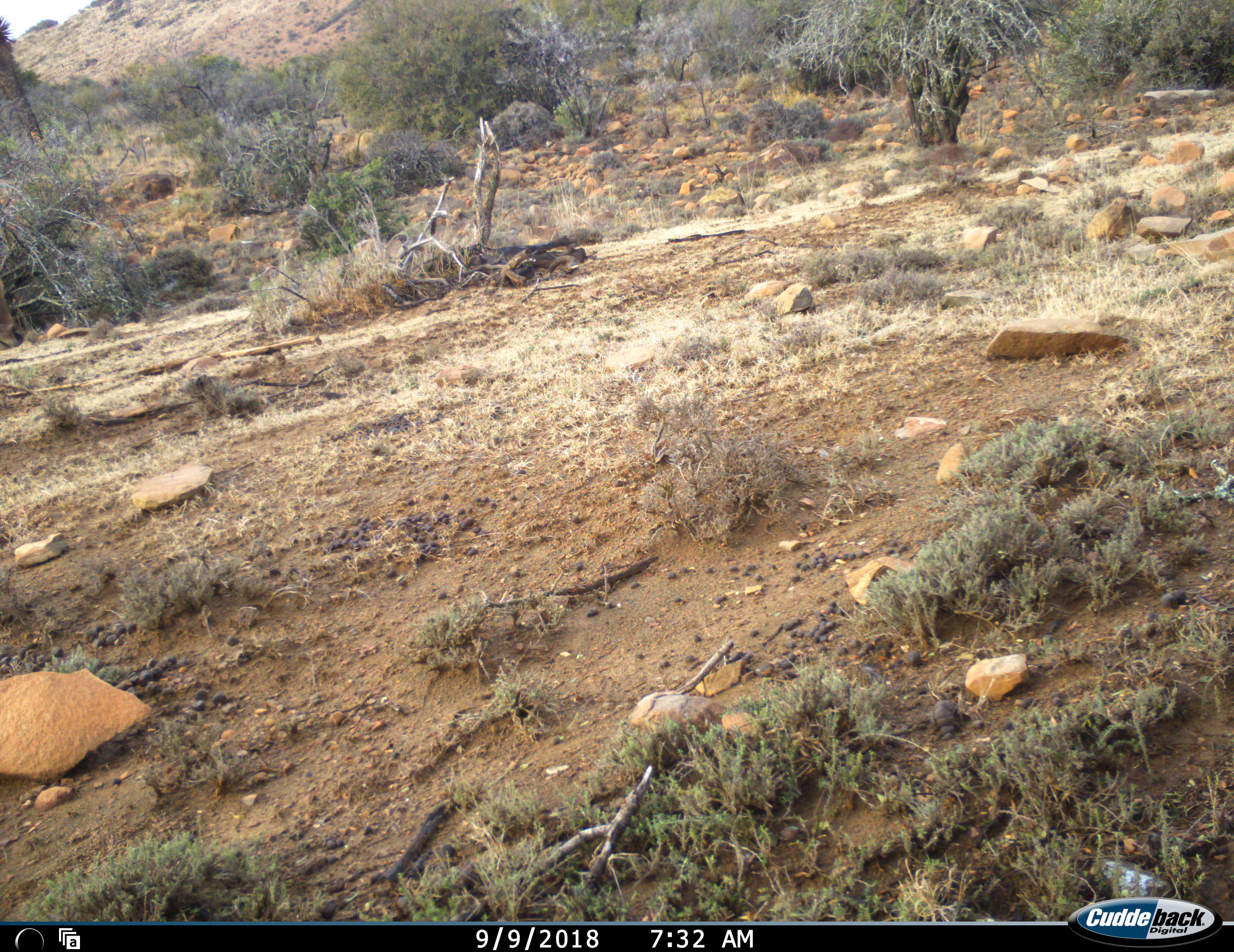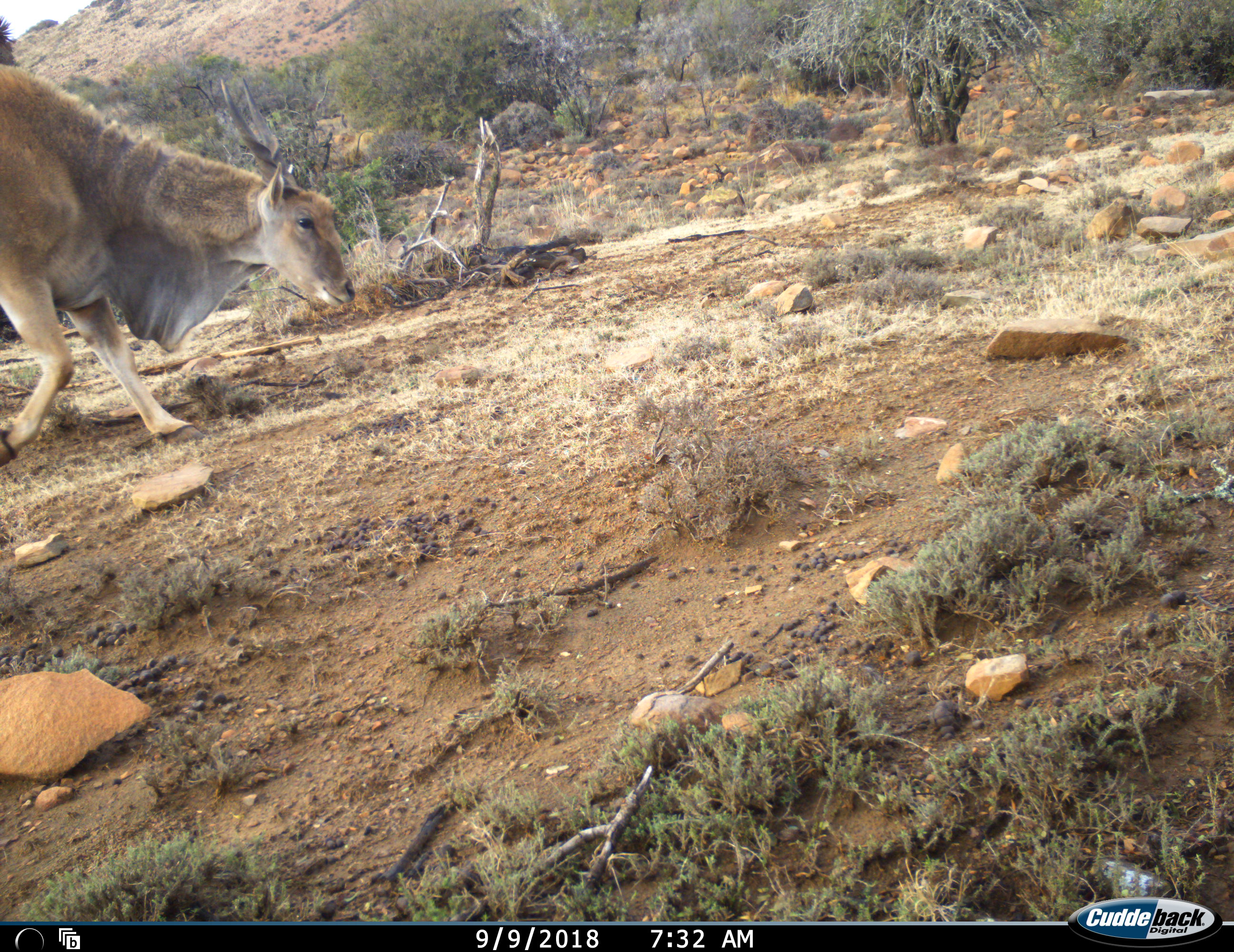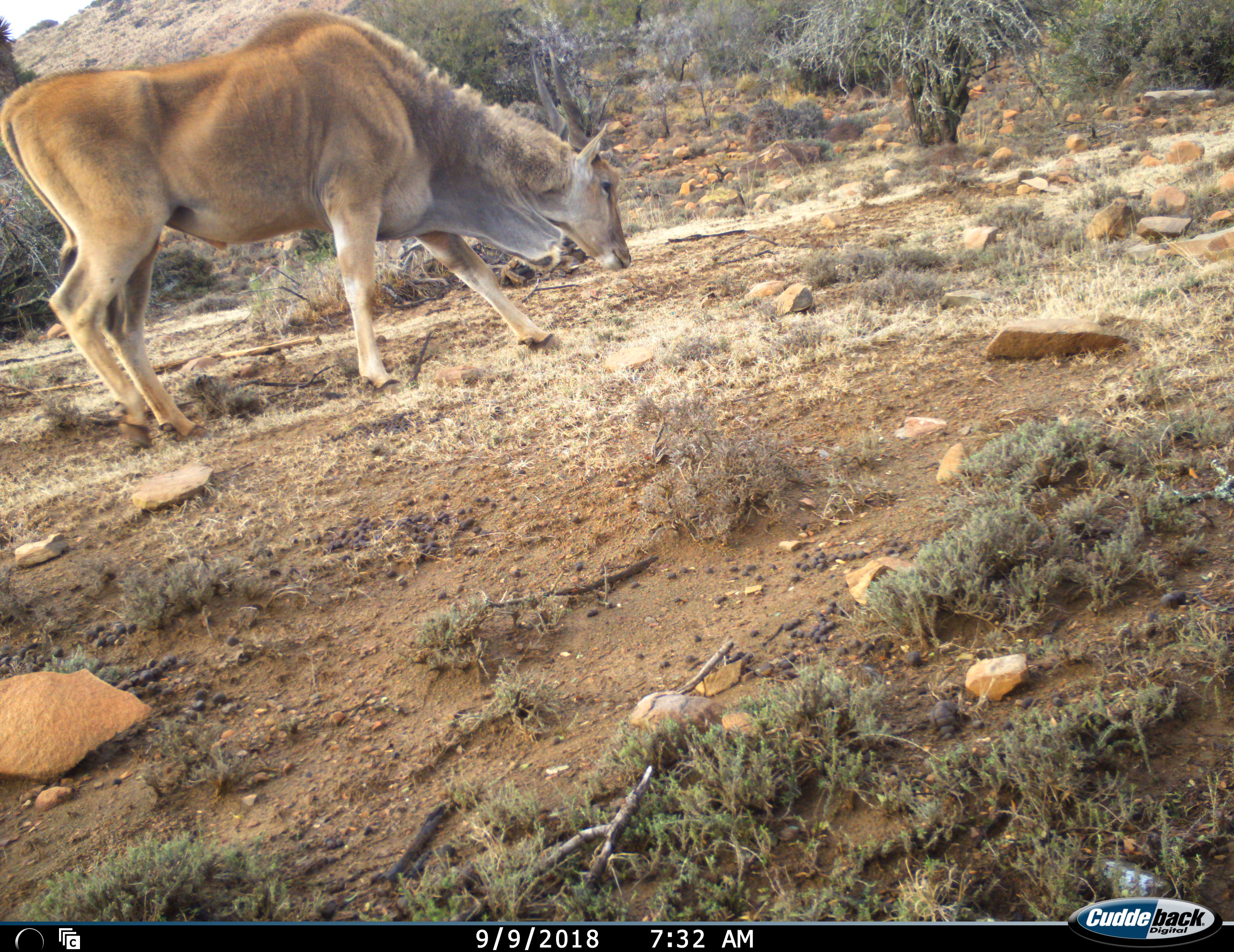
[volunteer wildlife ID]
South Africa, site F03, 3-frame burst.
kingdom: Animalia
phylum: Chordata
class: Mammalia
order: Artiodactyla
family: Bovidae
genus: Tragelaphus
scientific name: Tragelaphus oryx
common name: eland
Eland (Tragelaphus oryx), count 1. Behavior (volunteer vote fractions): standing 22%, resting 0%, moving 100%, interacting 0%. Young present (vote fraction): 0%. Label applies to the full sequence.